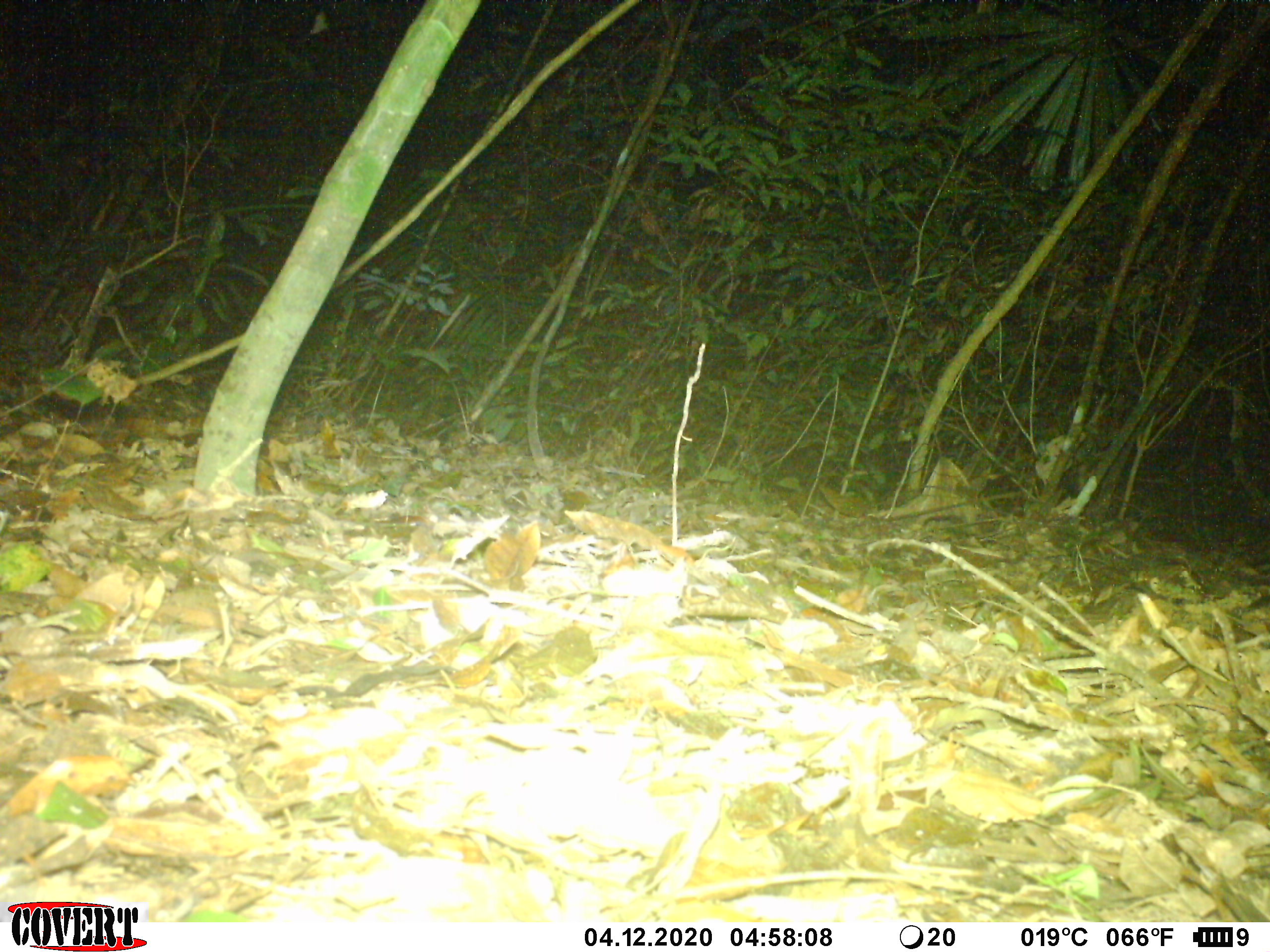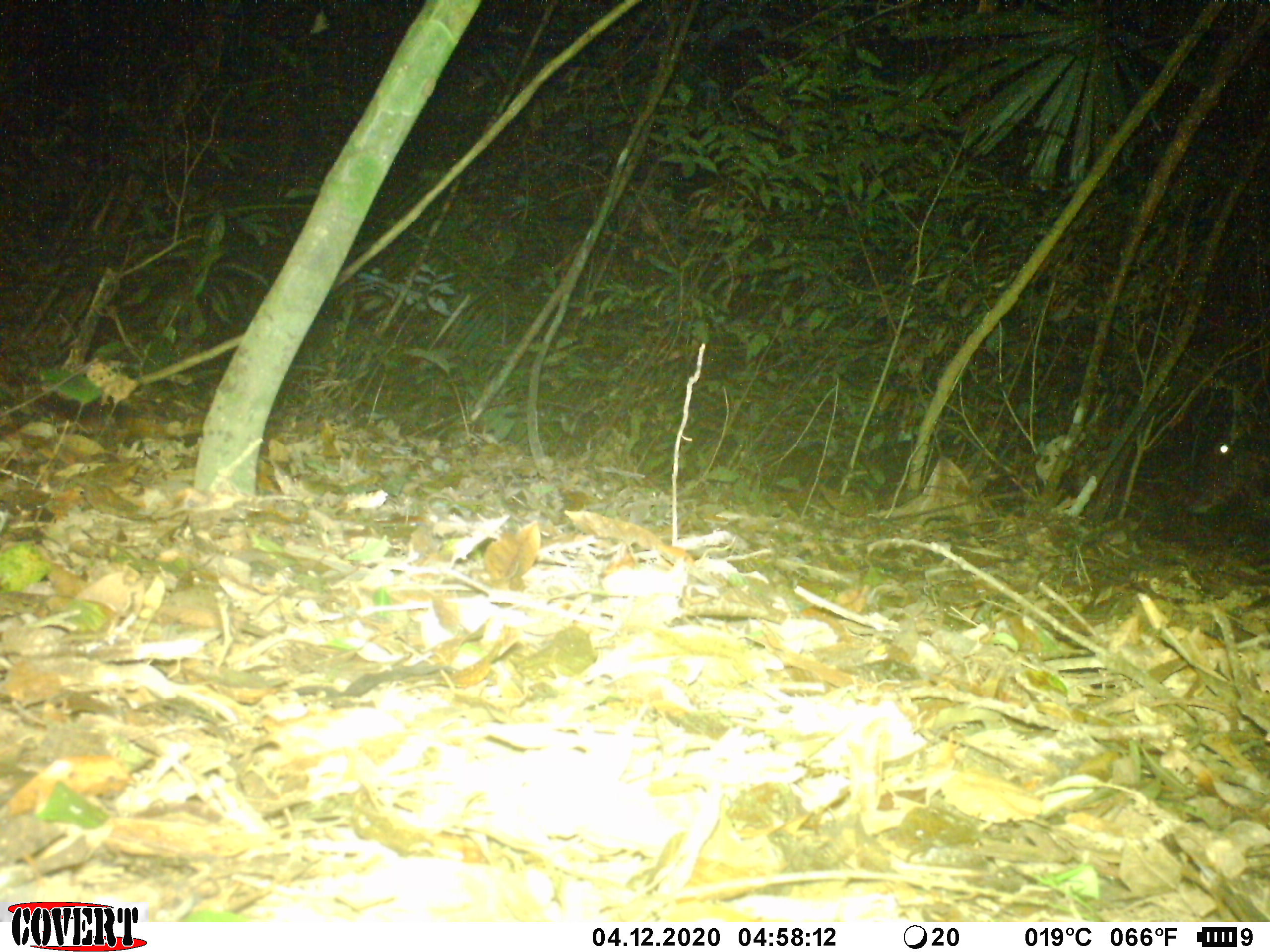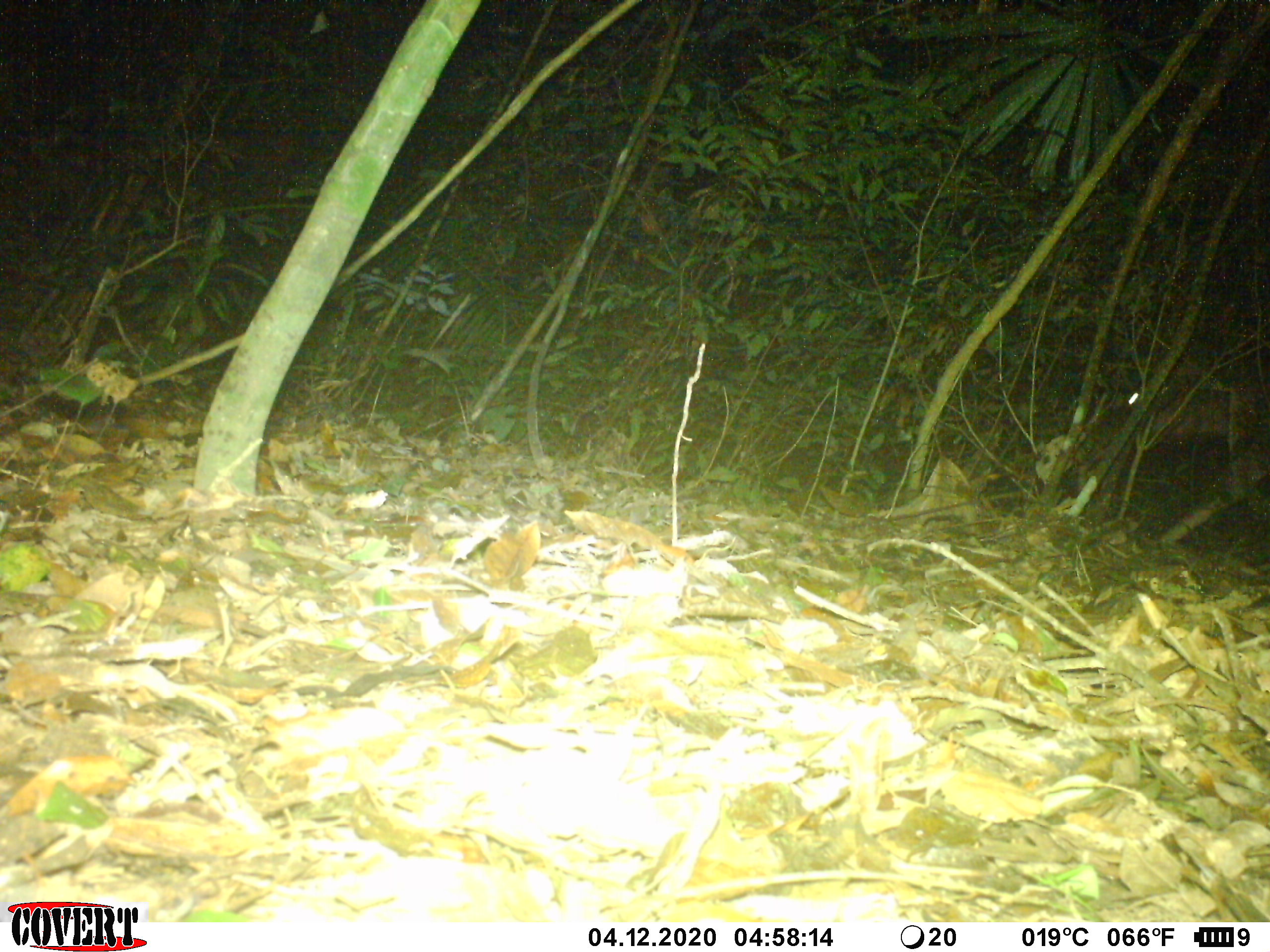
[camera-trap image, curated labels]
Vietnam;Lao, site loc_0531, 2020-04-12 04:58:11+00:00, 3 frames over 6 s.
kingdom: Animalia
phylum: Chordata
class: Mammalia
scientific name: Laurasiatheria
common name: ungulate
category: unidentified ungulates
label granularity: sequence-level